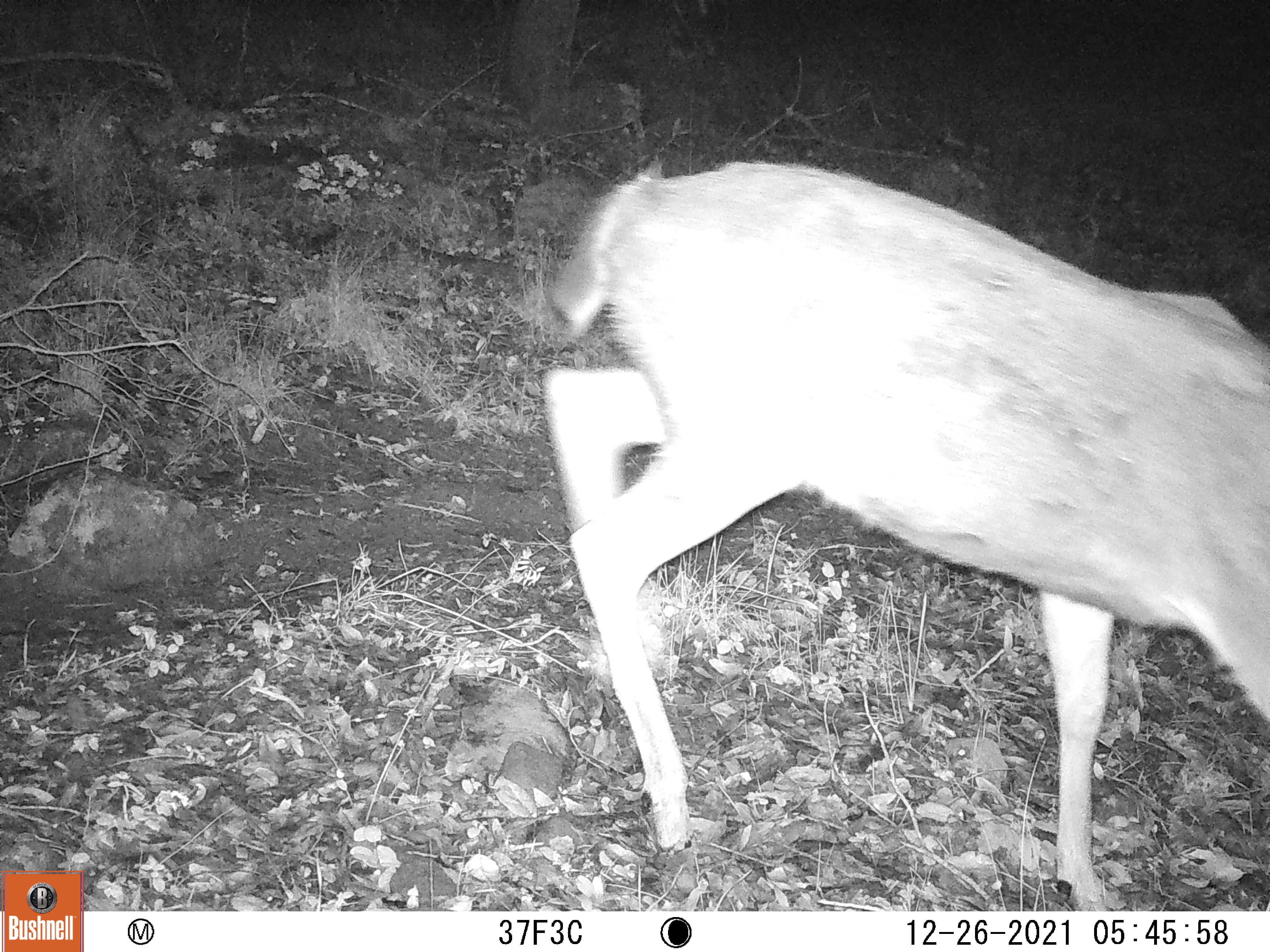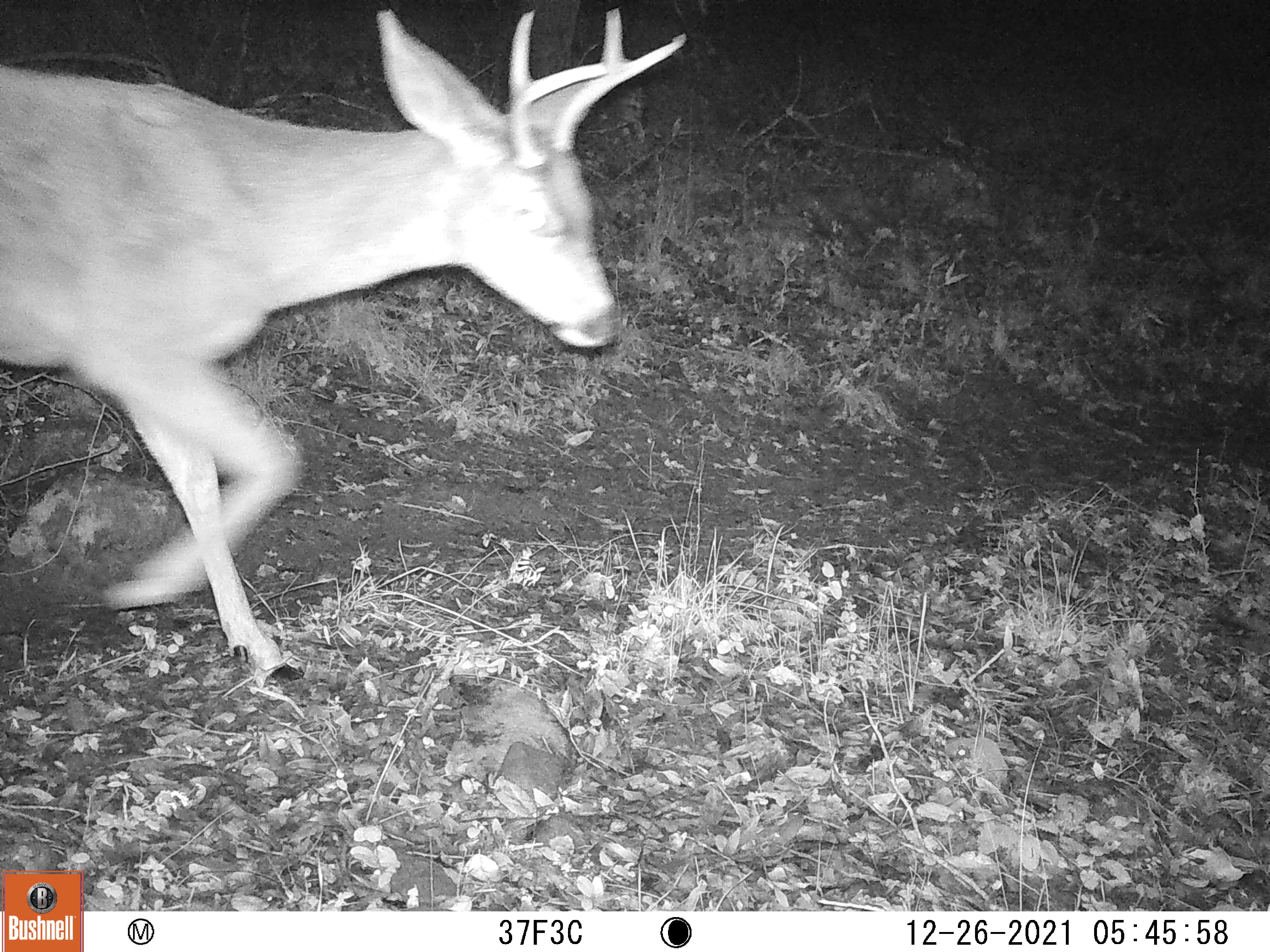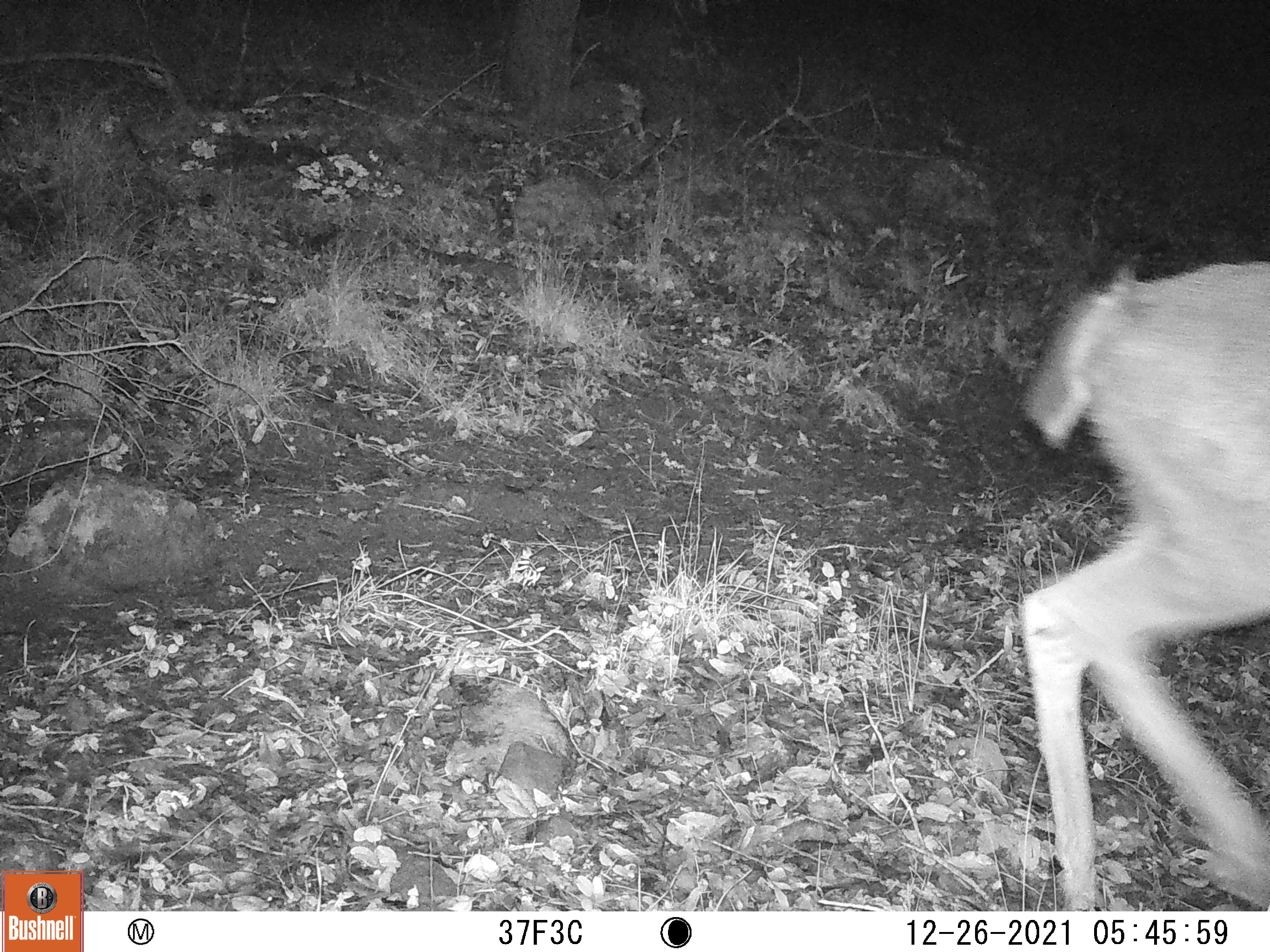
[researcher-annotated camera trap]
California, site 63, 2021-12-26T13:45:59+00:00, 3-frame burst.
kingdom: Animalia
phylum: Chordata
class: Mammalia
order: Artiodactyla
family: Cervidae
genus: Odocoileus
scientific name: Odocoileus hemionus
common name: mule deer